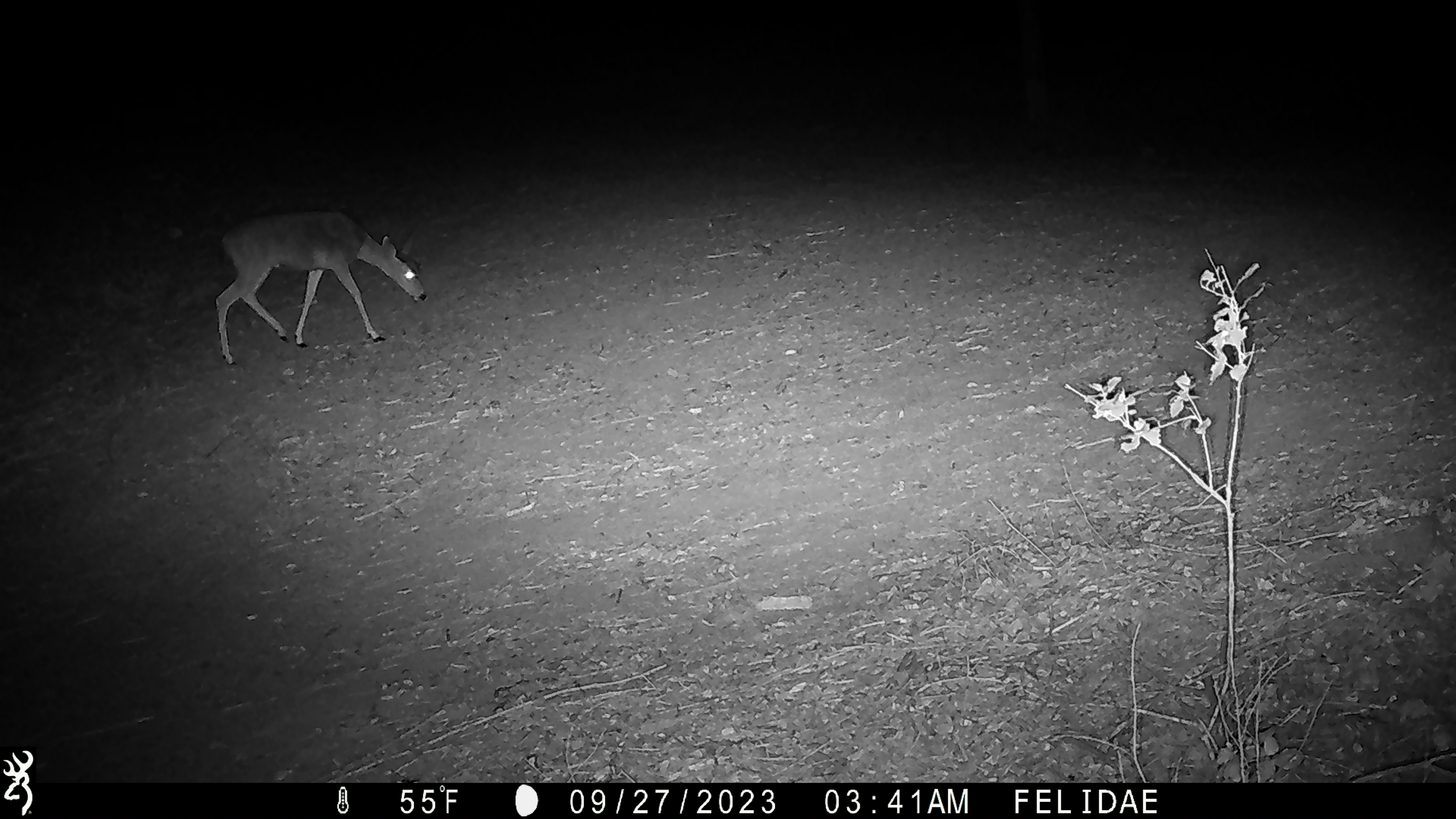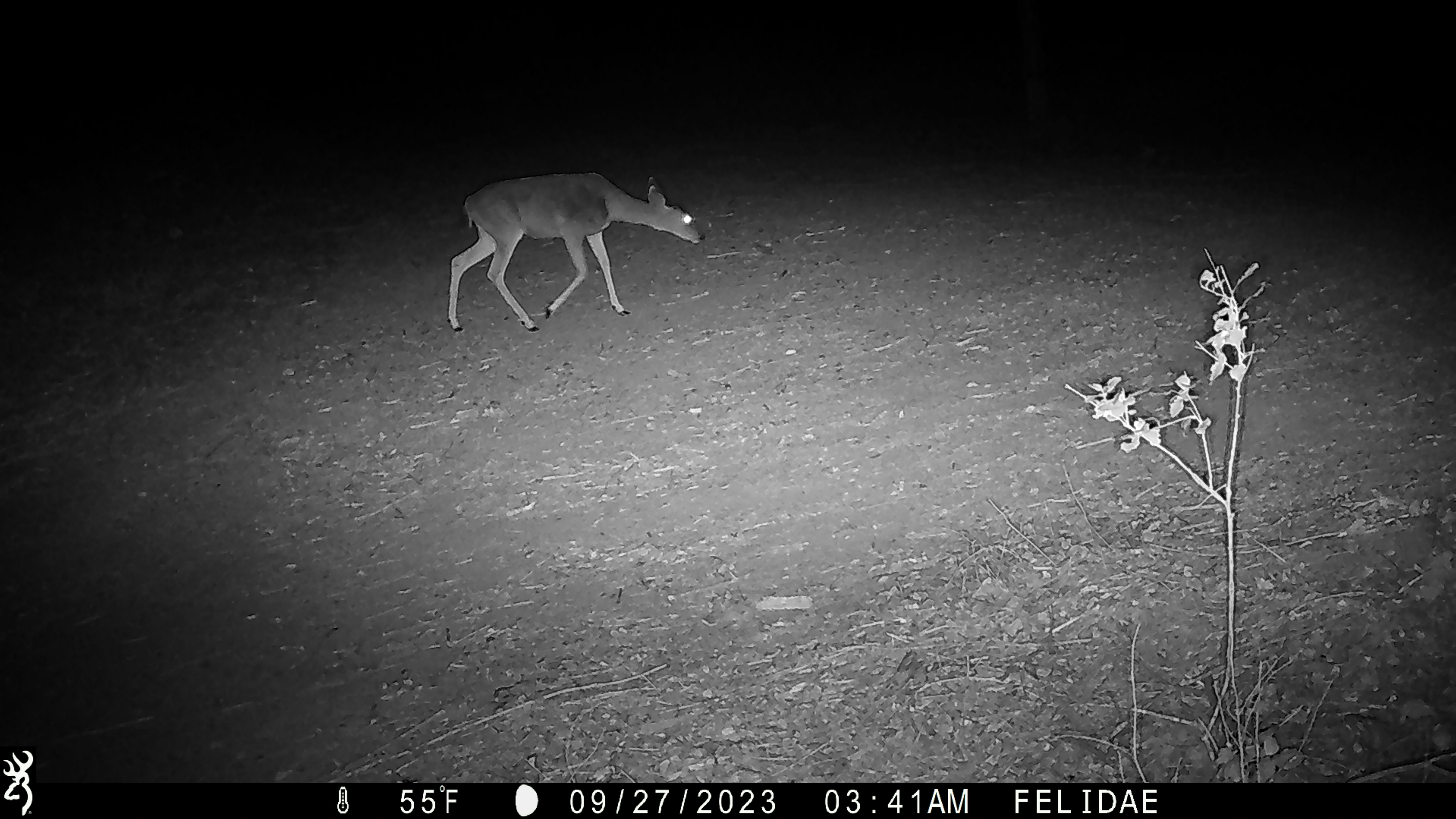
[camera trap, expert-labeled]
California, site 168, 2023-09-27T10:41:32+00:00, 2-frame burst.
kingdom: Animalia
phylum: Chordata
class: Mammalia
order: Artiodactyla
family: Cervidae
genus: Odocoileus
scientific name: Odocoileus hemionus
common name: mule deer